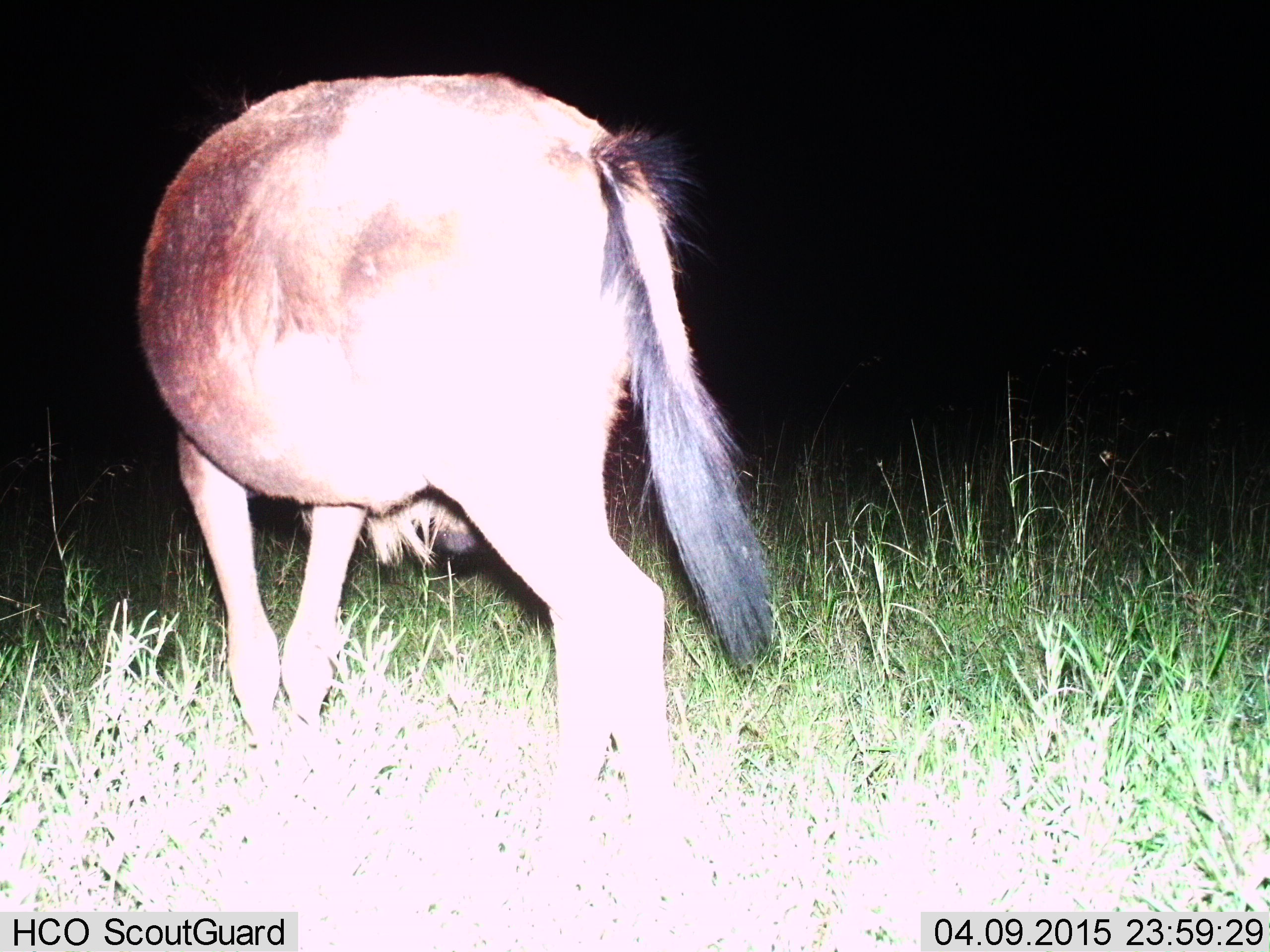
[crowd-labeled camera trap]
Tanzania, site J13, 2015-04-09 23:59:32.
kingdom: Animalia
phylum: Chordata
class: Mammalia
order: Artiodactyla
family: Bovidae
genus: Connochaetes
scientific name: Connochaetes taurinus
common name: blue wildebeest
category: wildebeest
Wildebeest (blue wildebeest) (Connochaetes taurinus), count 1. Behavior (volunteer vote fractions): standing 90%, resting 0%, moving 0%, interacting 0%. Young present (vote fraction): 0%. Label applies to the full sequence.